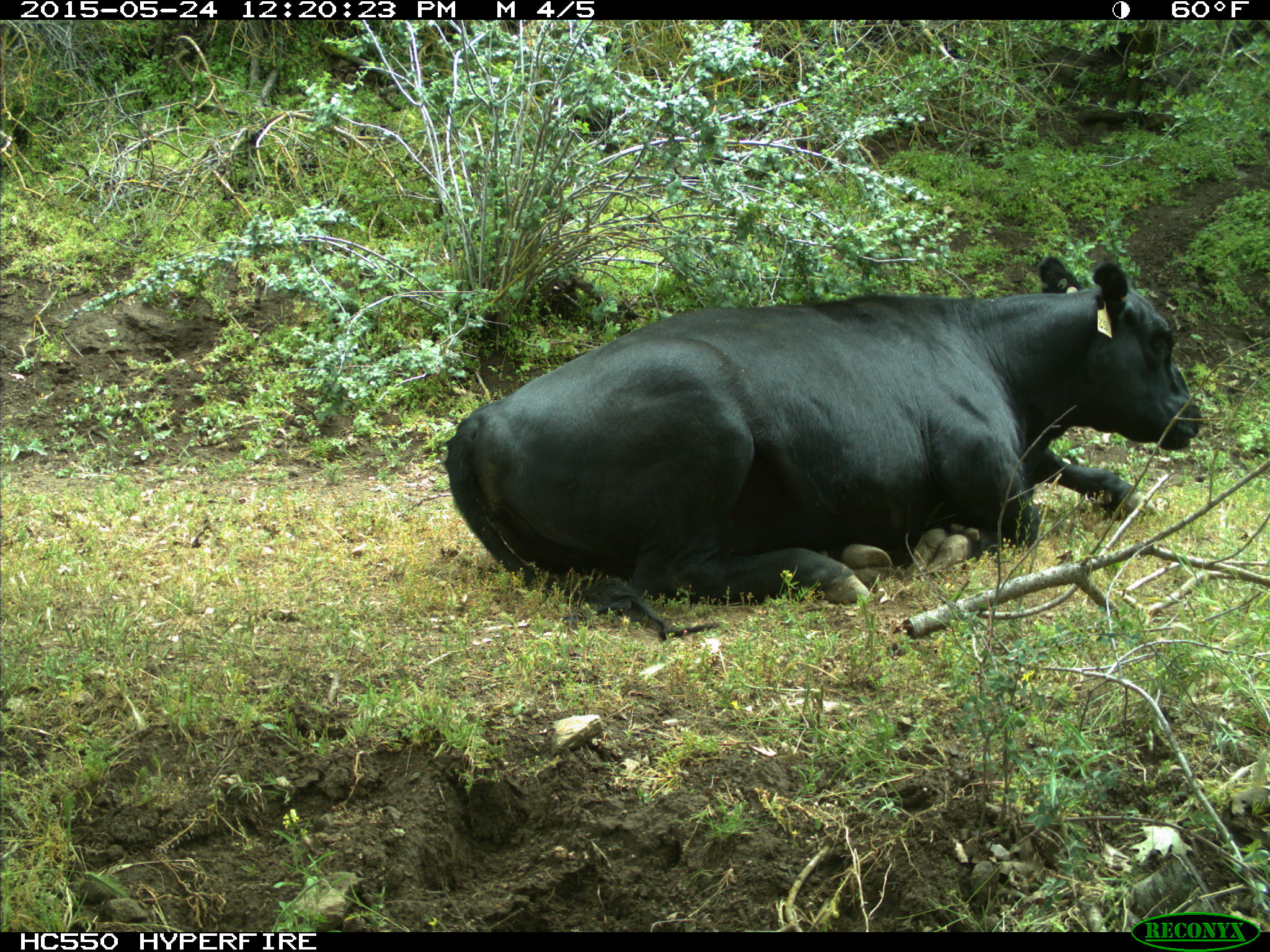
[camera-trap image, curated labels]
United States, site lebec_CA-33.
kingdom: Animalia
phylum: Chordata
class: Mammalia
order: Artiodactyla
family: Bovidae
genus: Bos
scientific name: Bos taurus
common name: domestic cow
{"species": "Bos taurus (domestic cow)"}